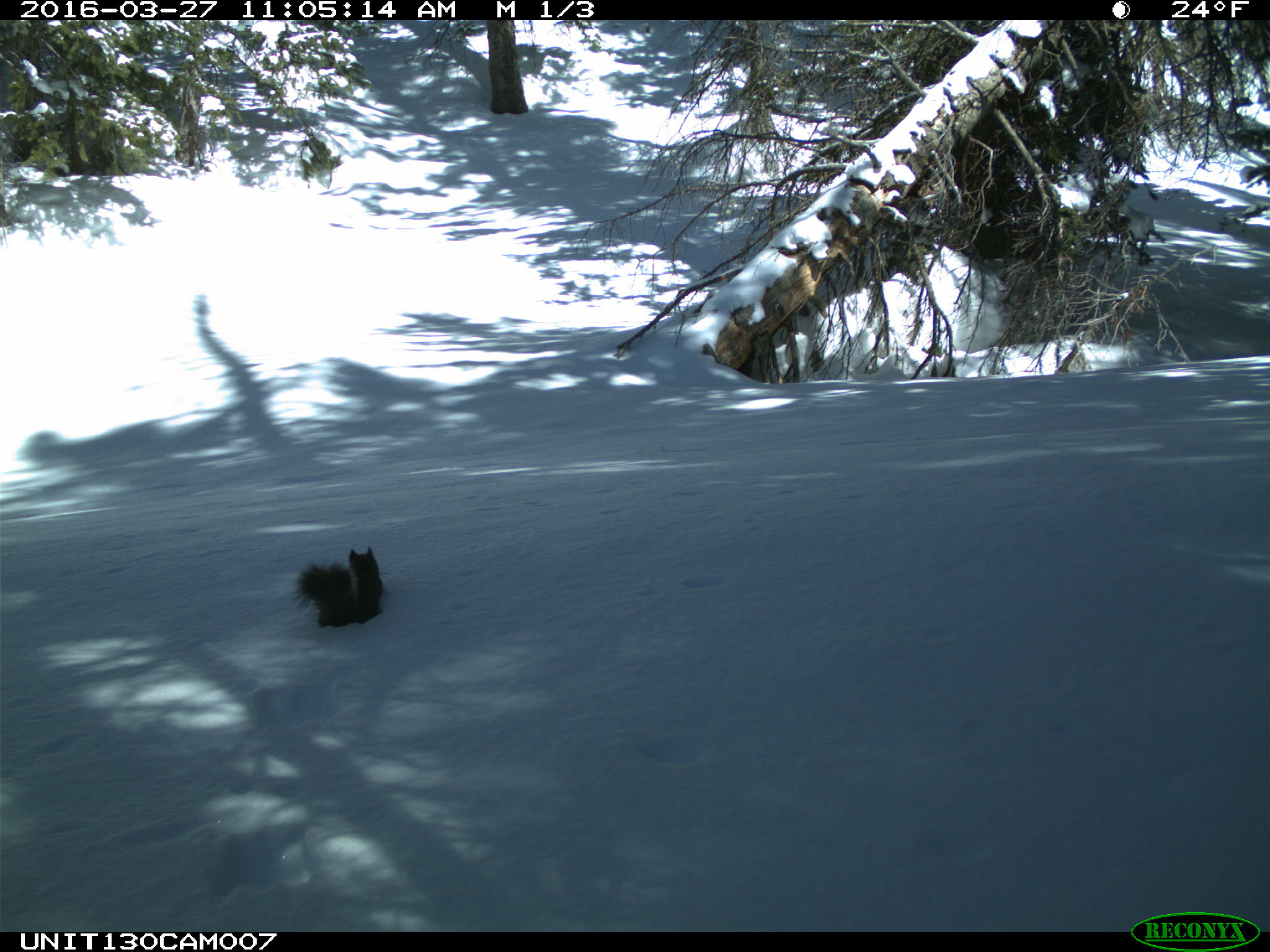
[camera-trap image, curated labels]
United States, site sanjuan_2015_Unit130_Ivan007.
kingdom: Animalia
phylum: Chordata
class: Mammalia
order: Rodentia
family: Sciuridae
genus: Tamiasciurus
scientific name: Tamiasciurus hudsonicus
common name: american red squirrel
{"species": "Tamiasciurus hudsonicus (american red squirrel)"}